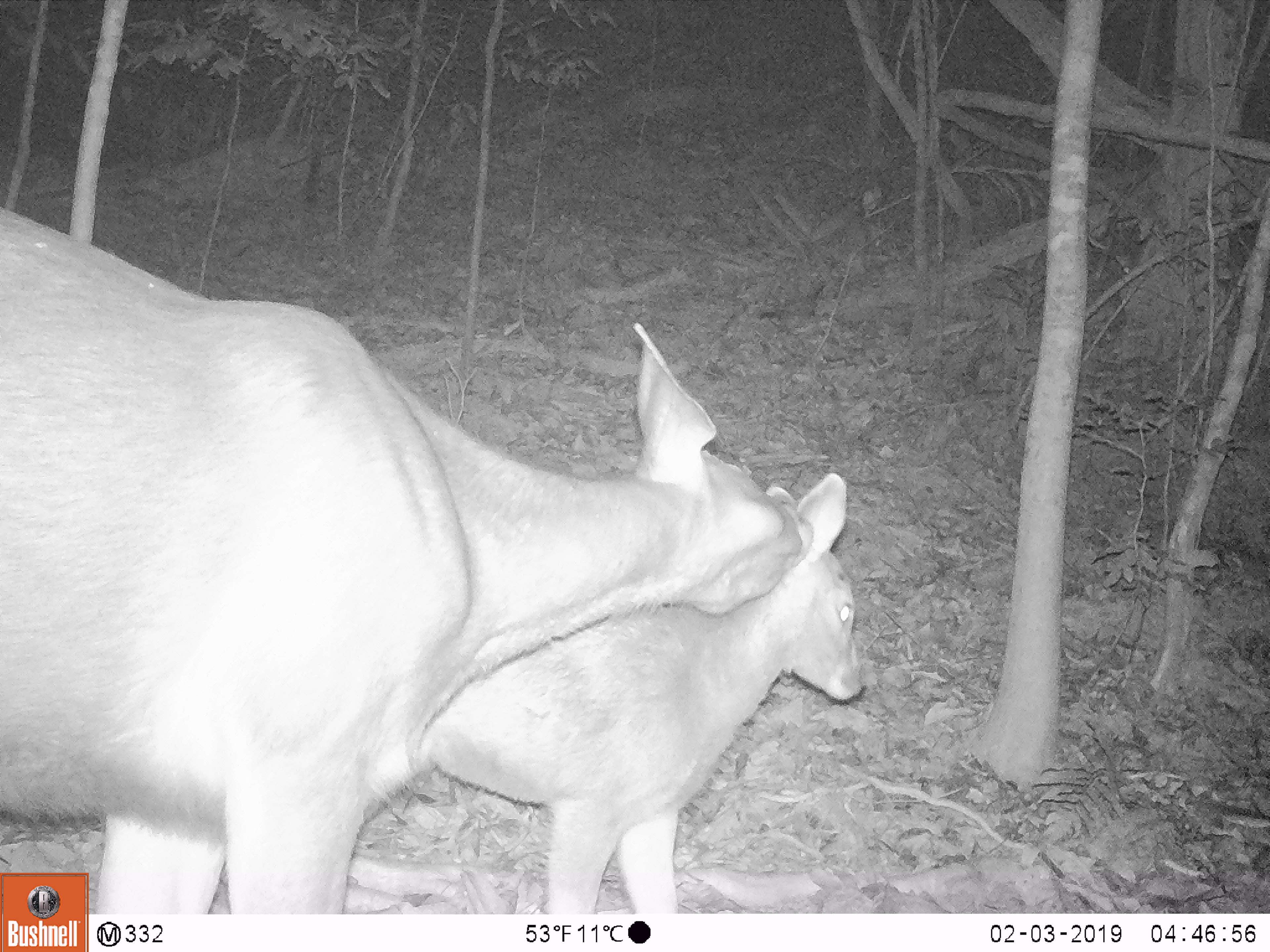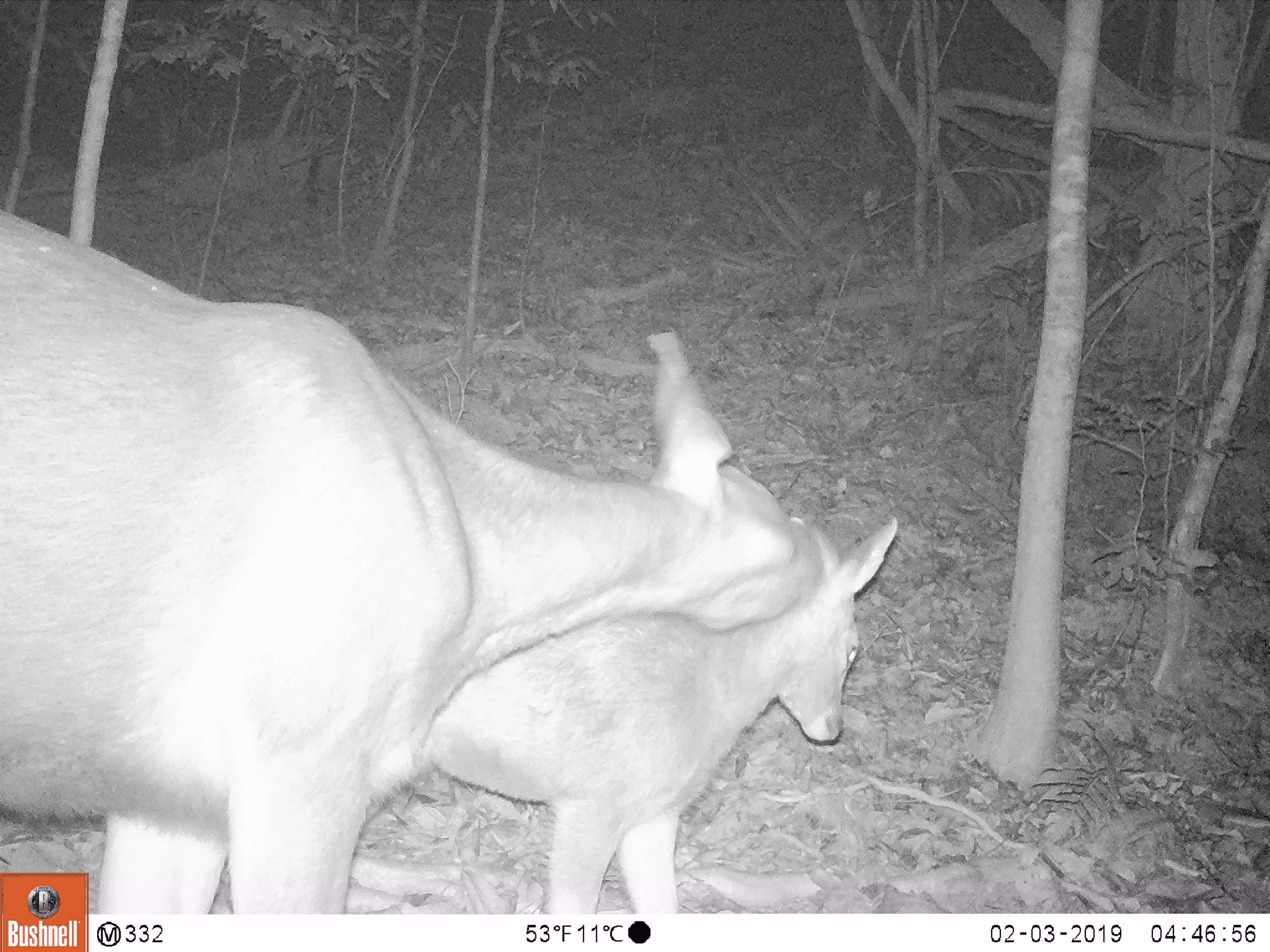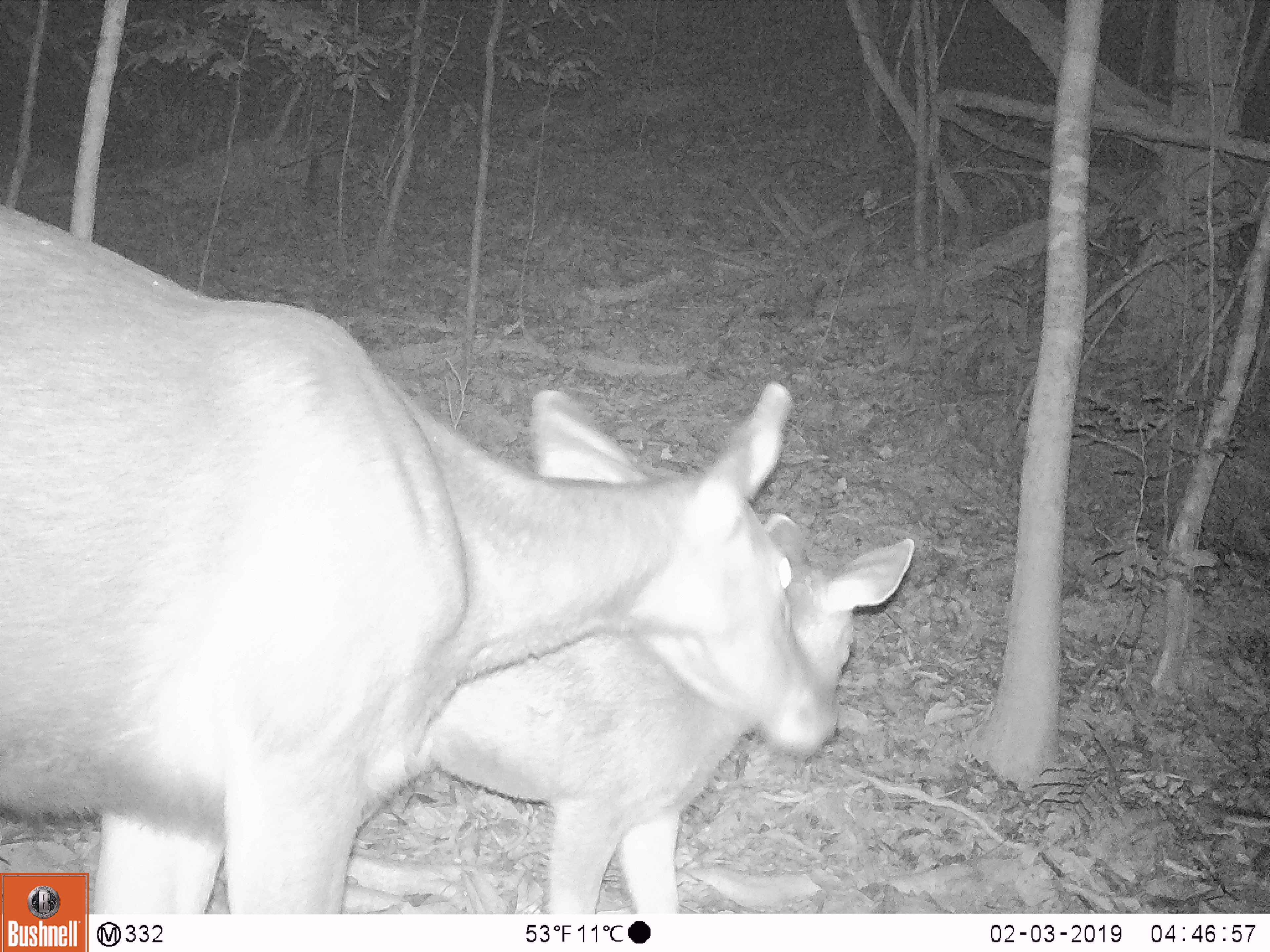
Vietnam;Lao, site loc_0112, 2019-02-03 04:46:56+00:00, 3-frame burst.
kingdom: Animalia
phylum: Chordata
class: Mammalia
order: Artiodactyla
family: Cervidae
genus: Rusa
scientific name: Rusa unicolor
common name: sambar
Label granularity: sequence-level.